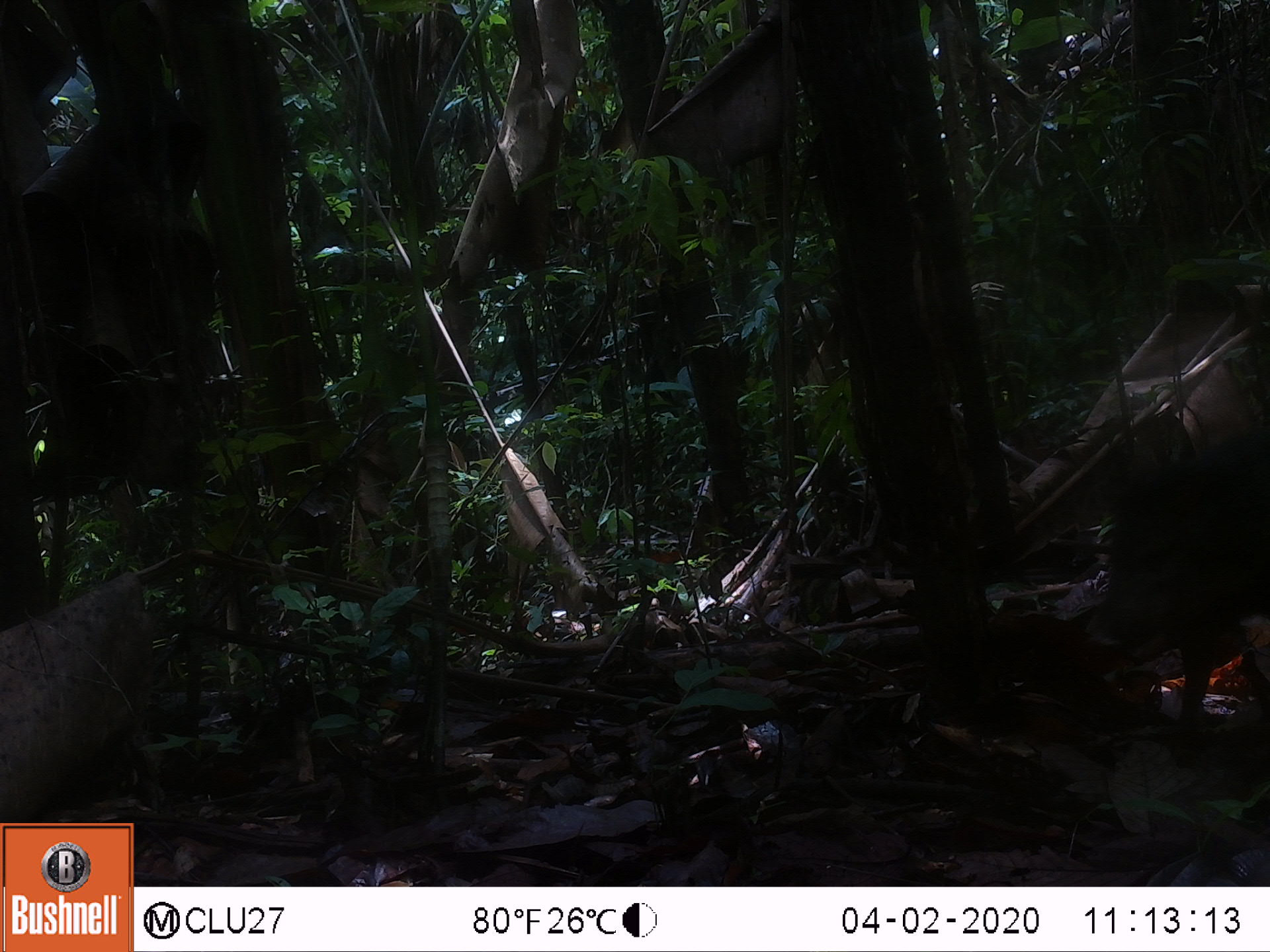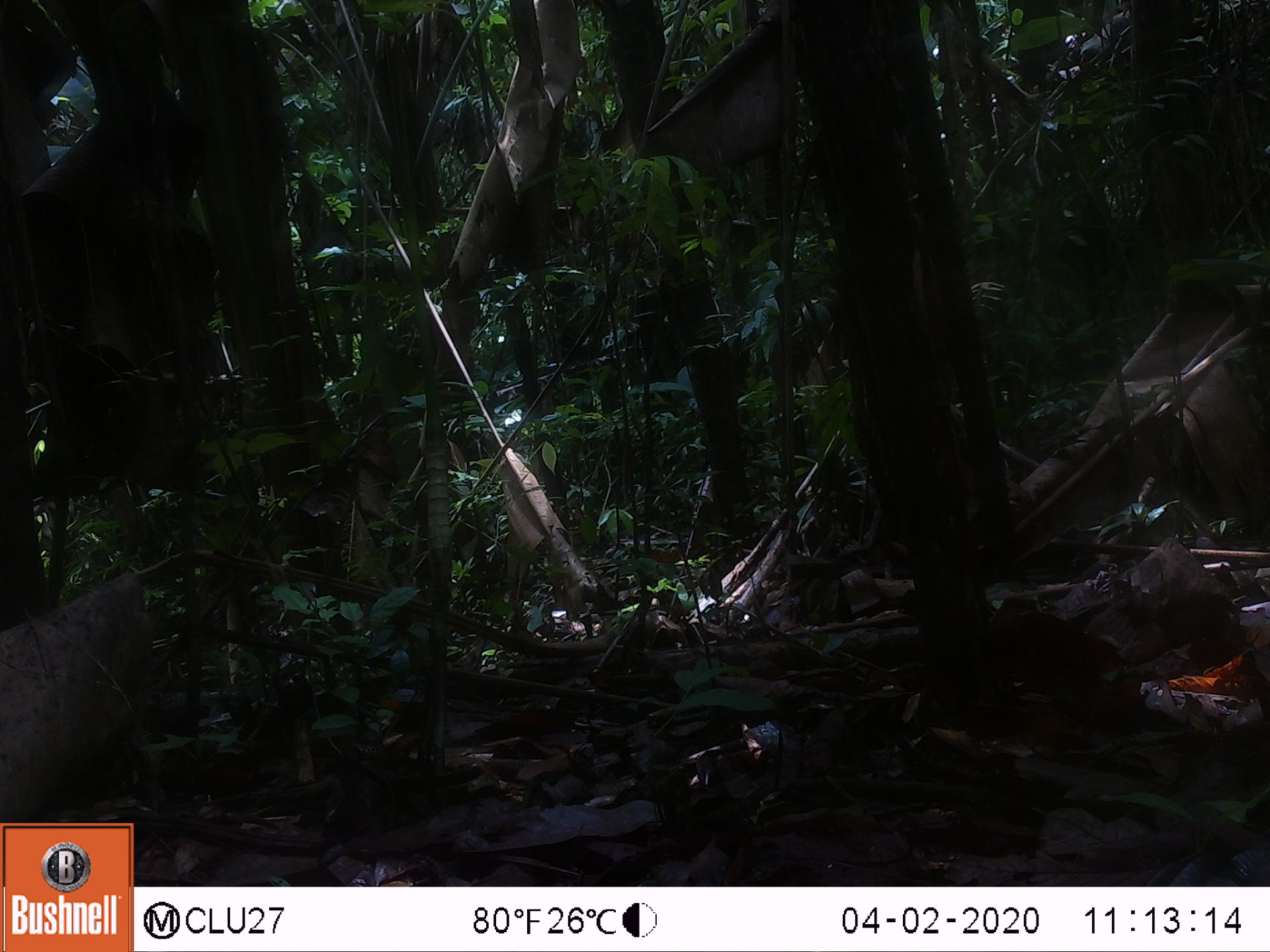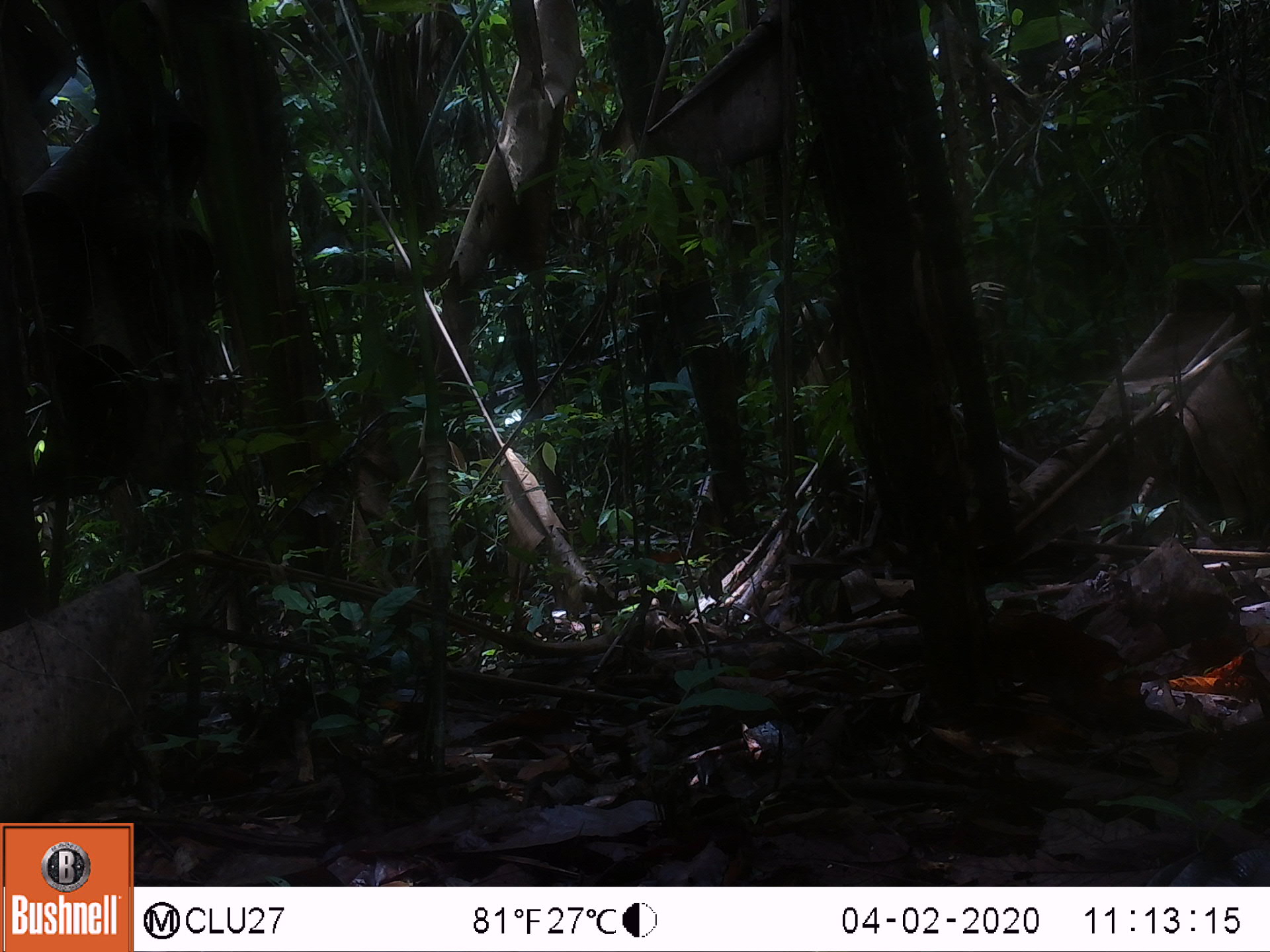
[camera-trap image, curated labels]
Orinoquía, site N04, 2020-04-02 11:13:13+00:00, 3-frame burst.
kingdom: Animalia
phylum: Chordata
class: Mammalia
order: Artiodactyla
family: Tayassuidae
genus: Pecari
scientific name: Pecari tajacu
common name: collared peccary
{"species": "collared peccary (Pecari tajacu)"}